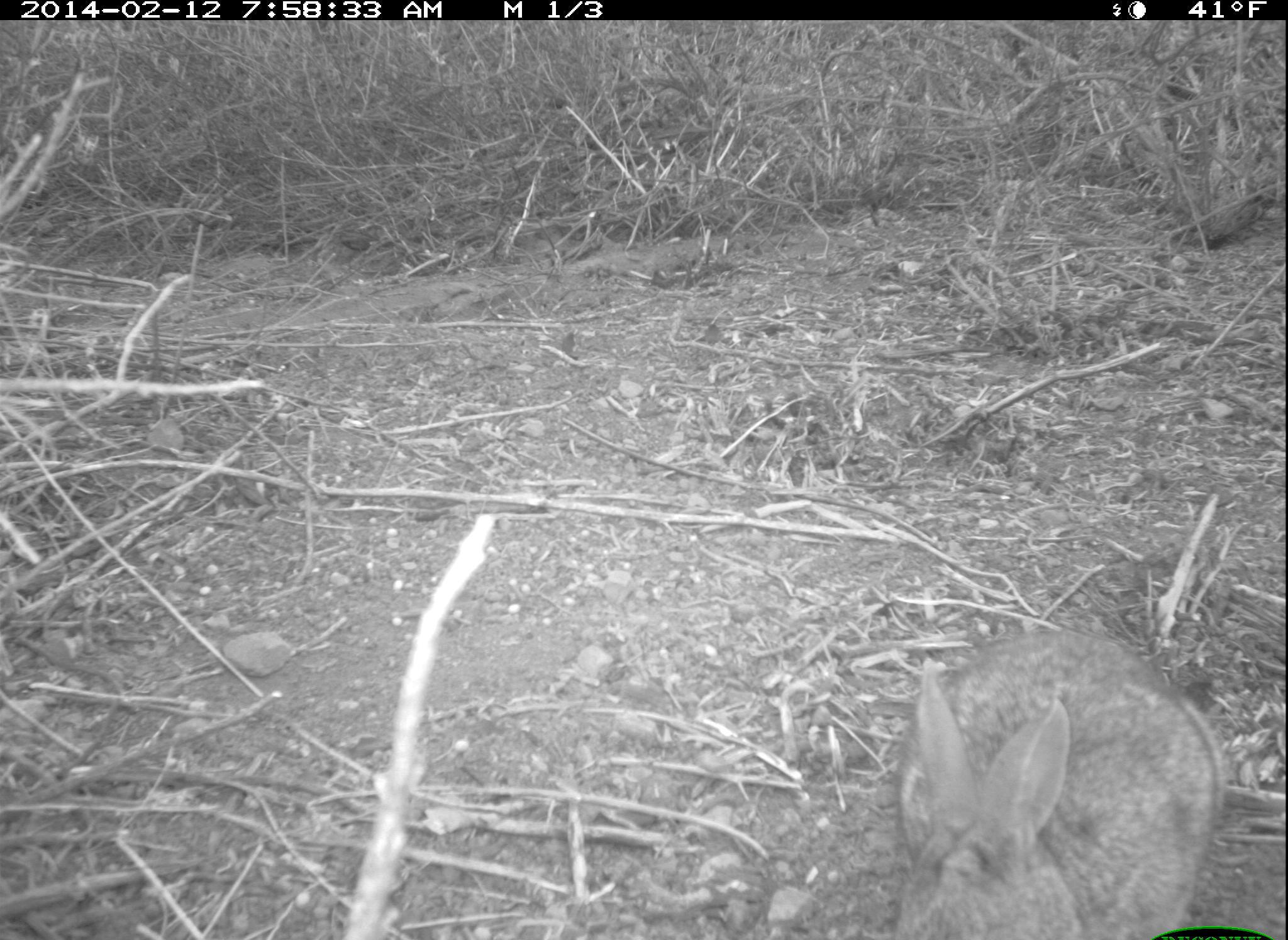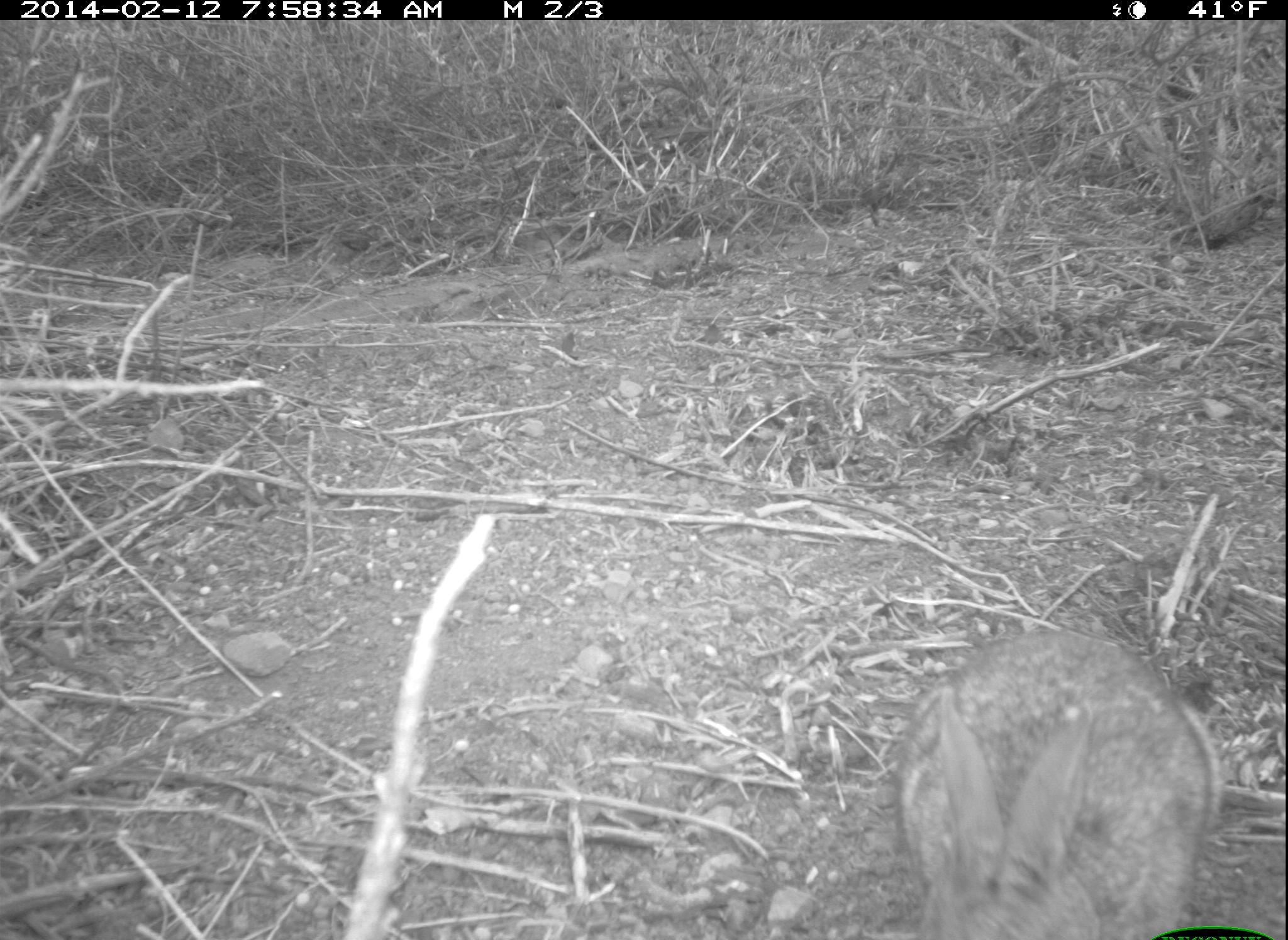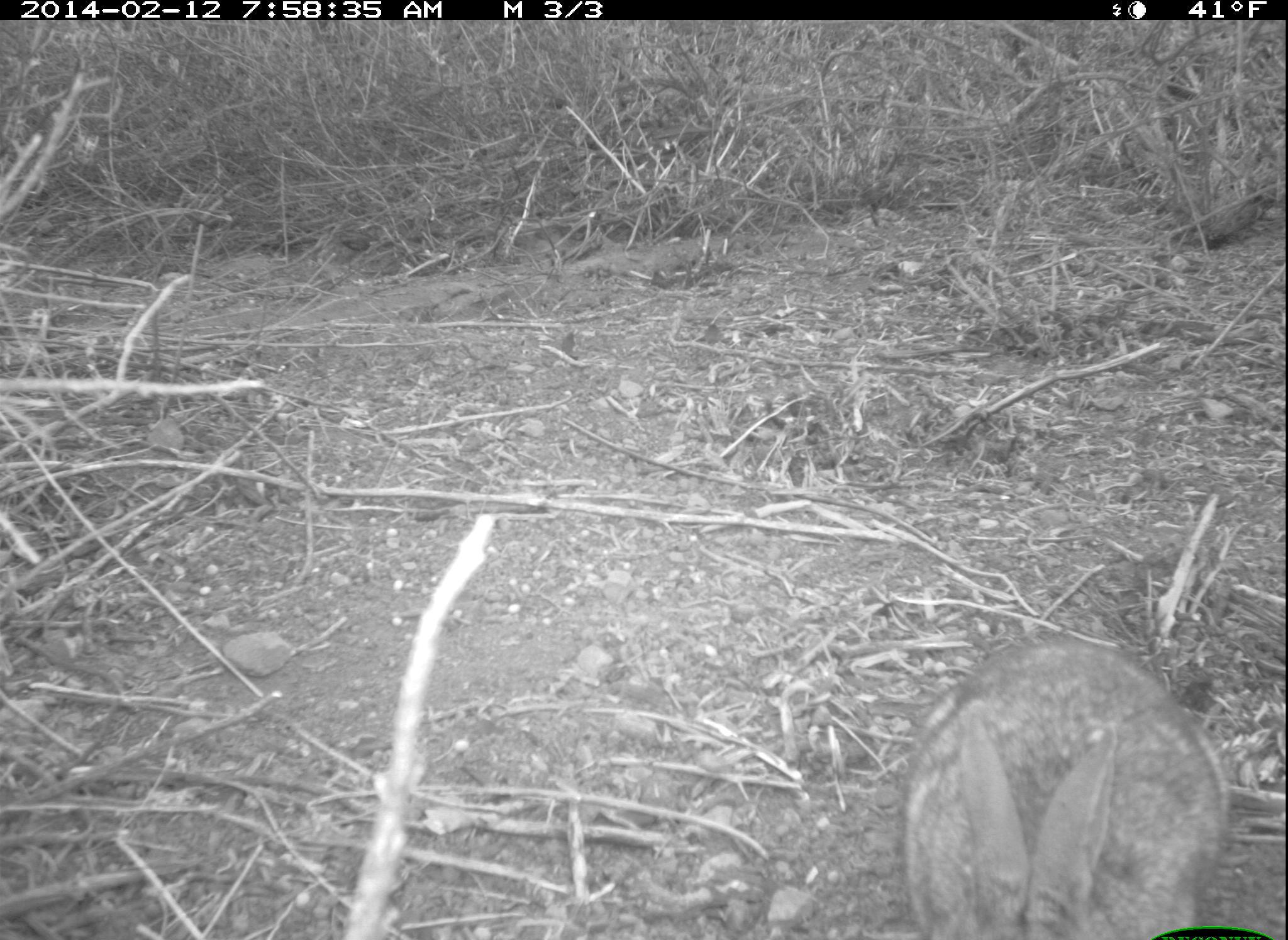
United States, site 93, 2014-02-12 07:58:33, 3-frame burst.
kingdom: Animalia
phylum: Chordata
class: Mammalia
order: Lagomorpha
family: Leporidae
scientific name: Leporidae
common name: rabbits and hares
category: rabbit